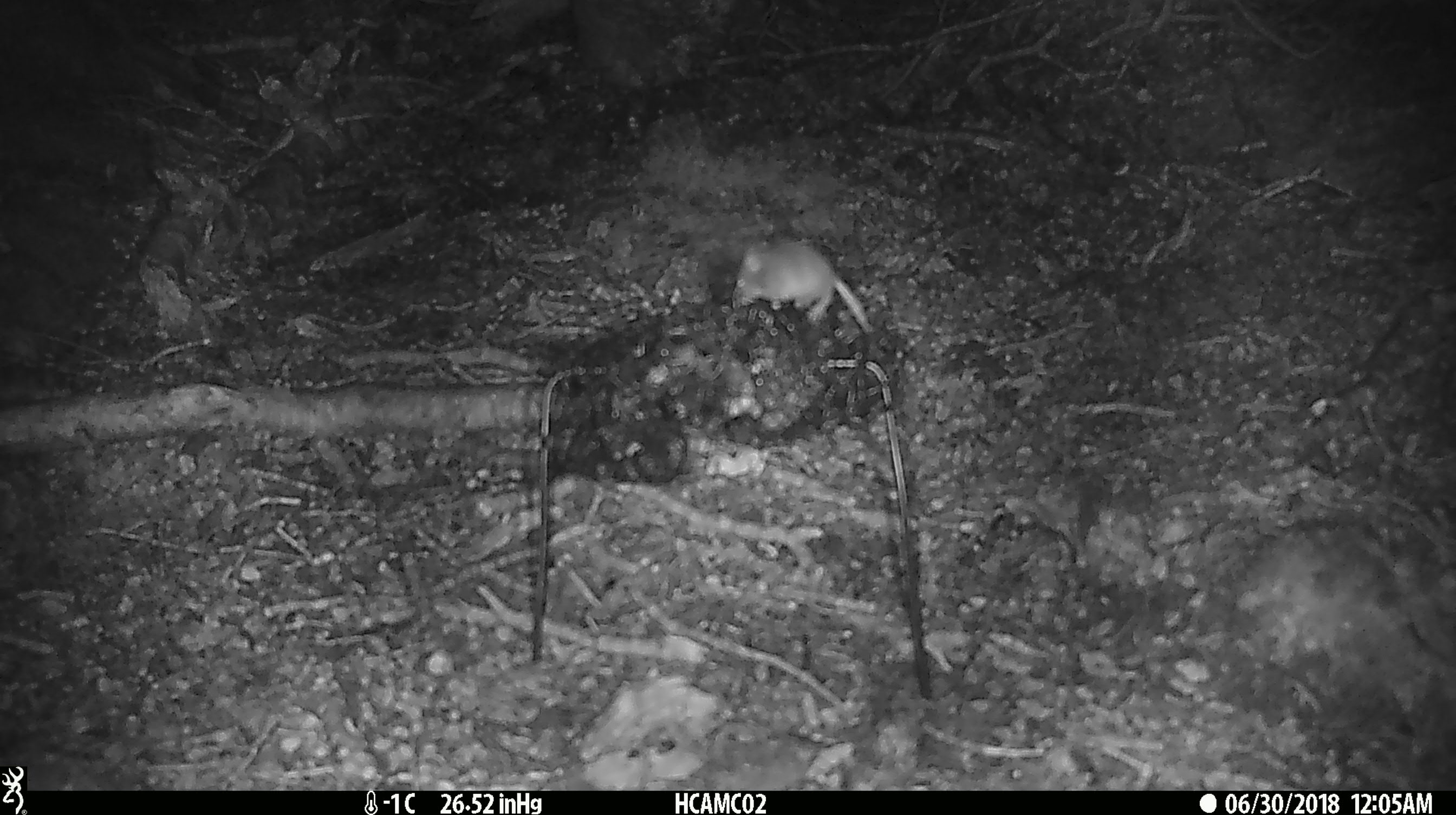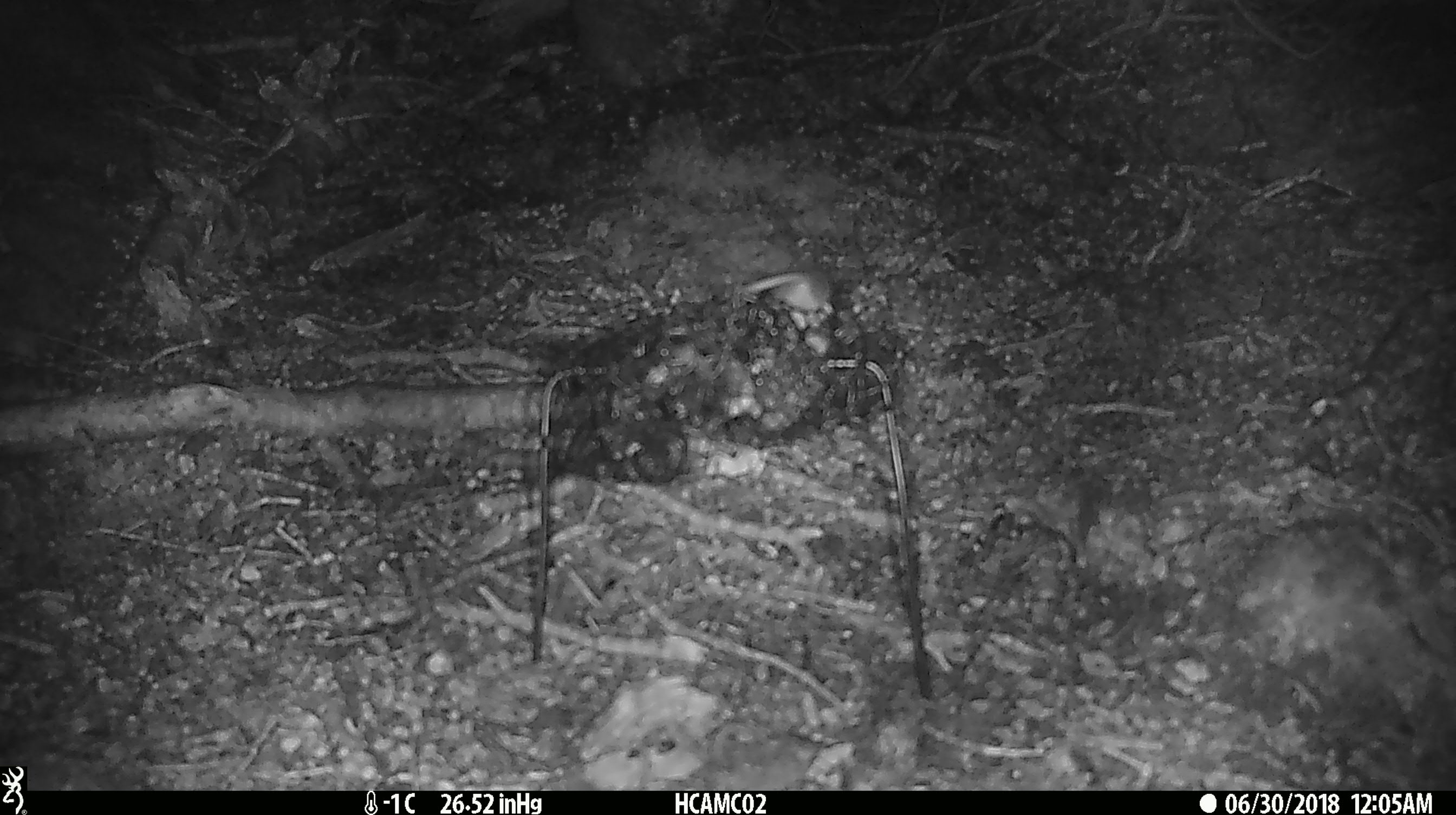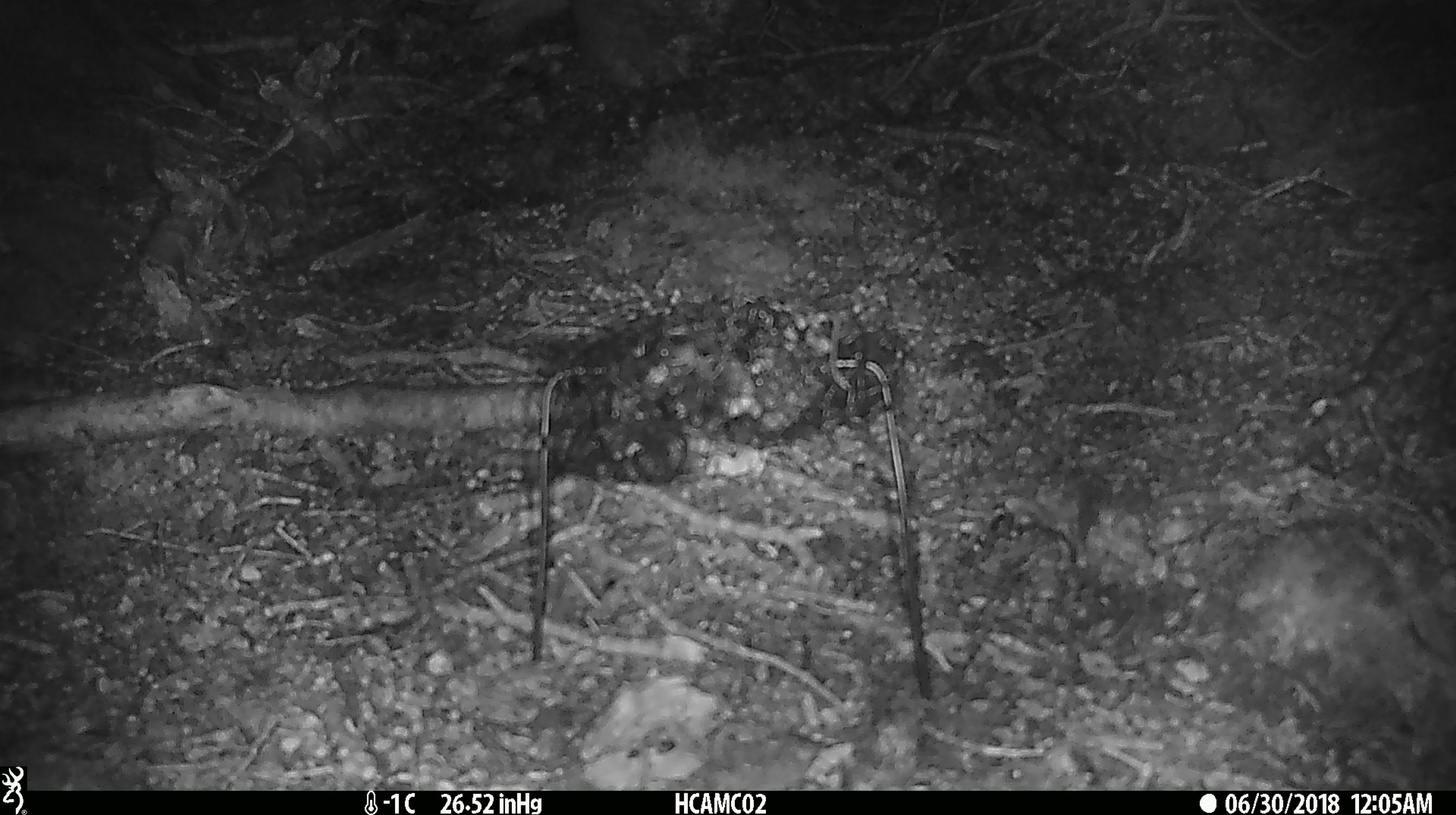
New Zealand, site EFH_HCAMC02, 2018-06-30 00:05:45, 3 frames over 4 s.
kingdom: Animalia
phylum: Chordata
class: Mammalia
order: Rodentia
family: Muridae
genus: Mus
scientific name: Mus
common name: mouse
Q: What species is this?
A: Mouse (Mus).